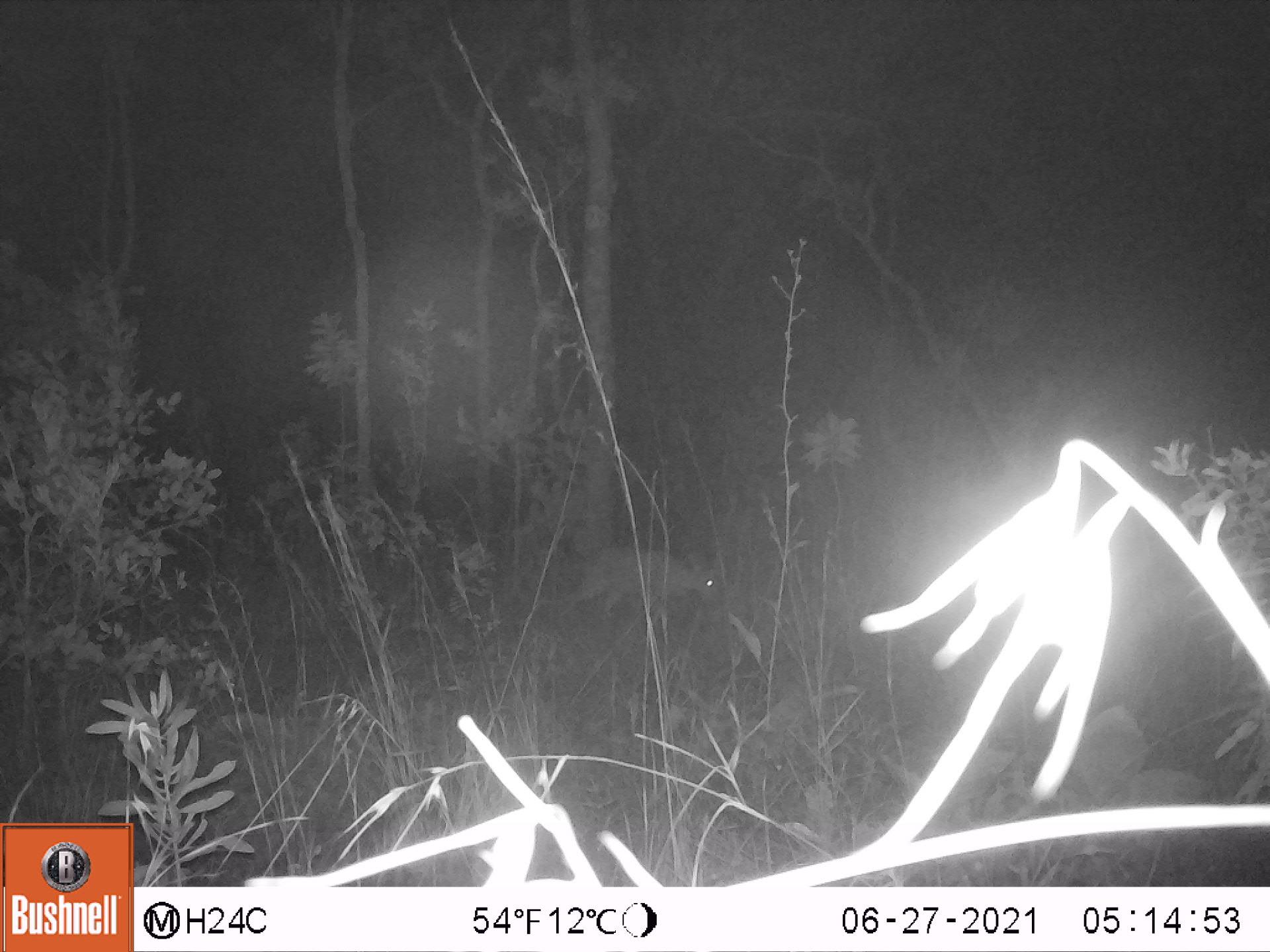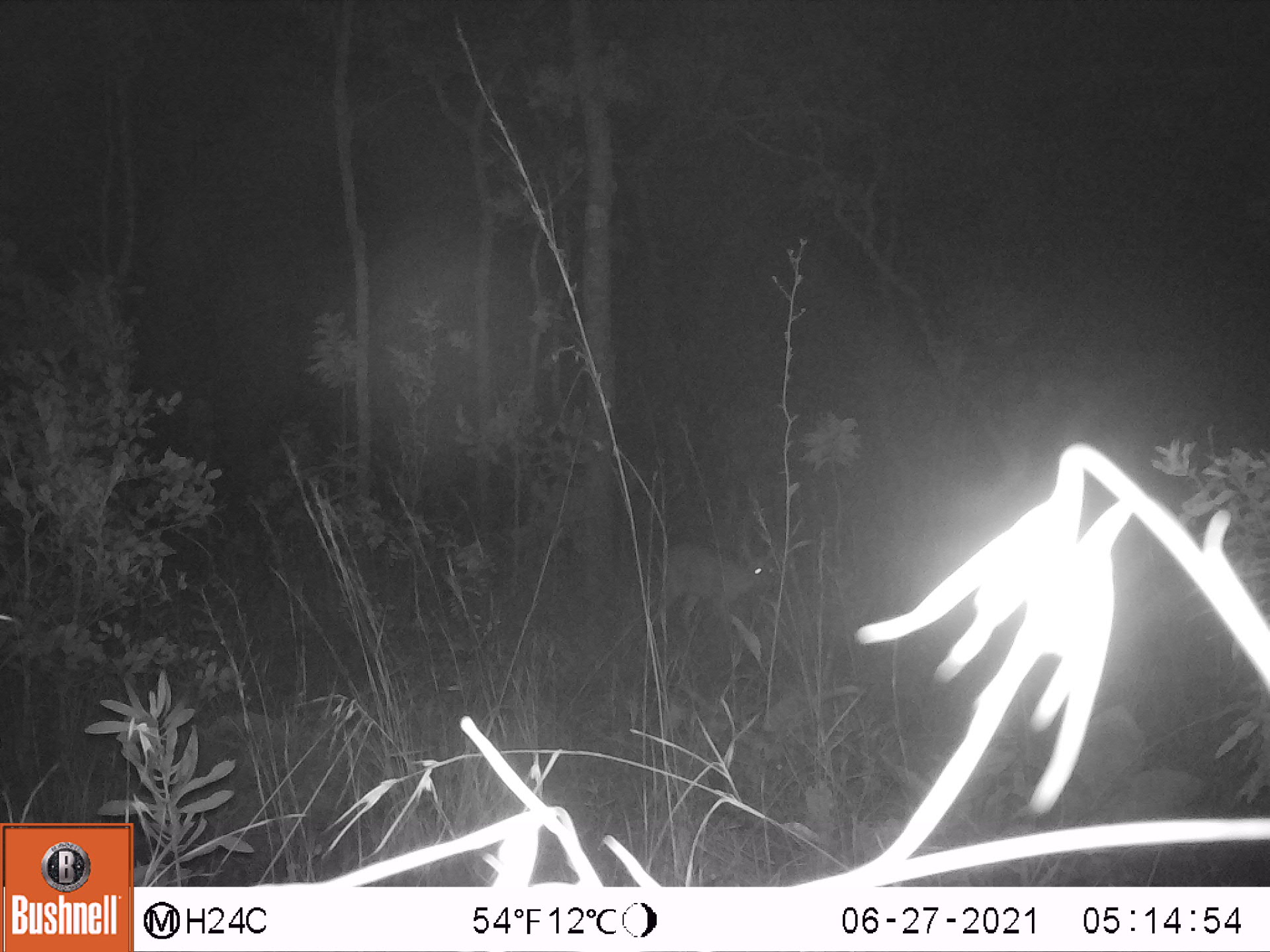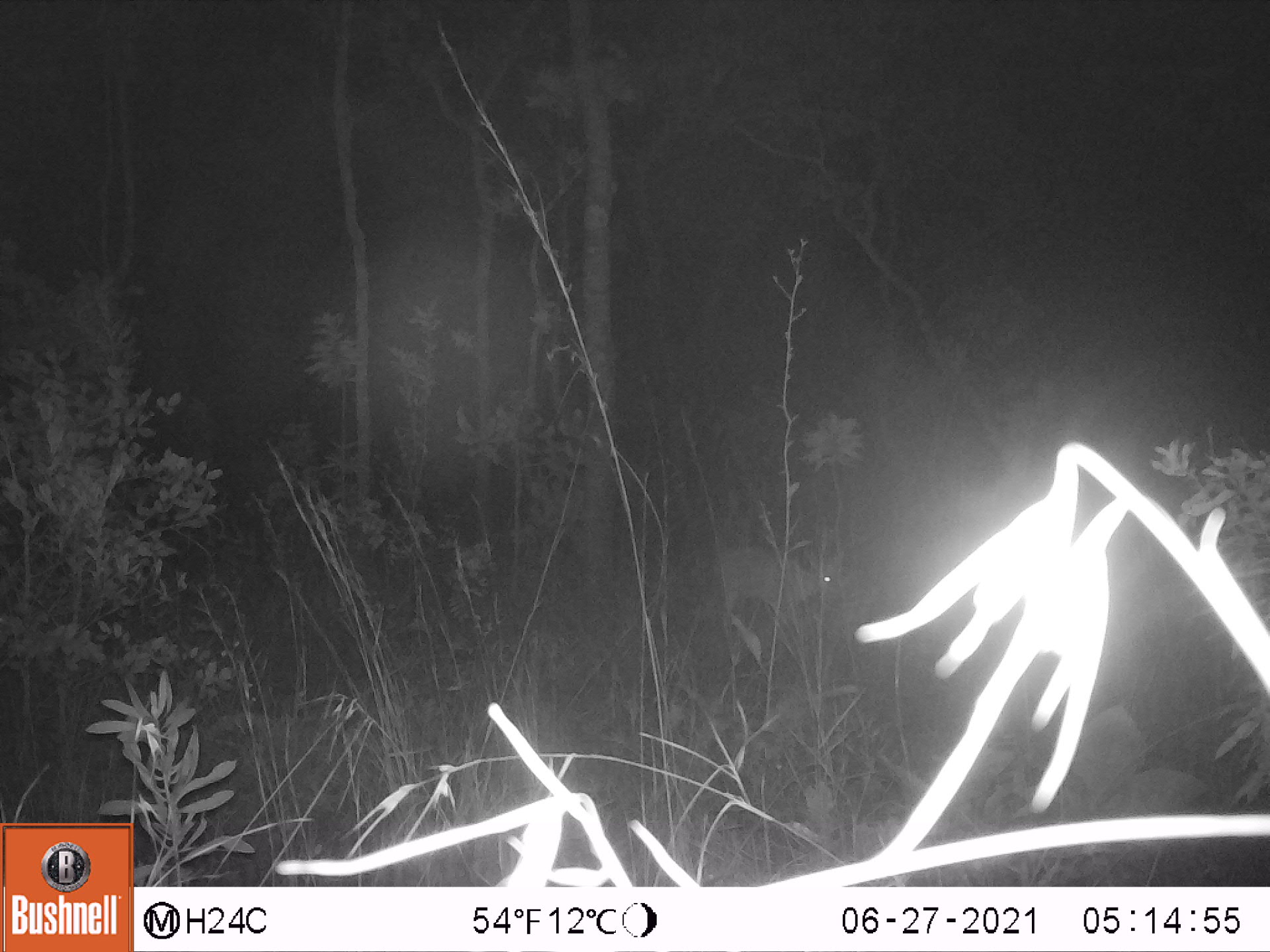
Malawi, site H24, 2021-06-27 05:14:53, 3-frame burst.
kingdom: Animalia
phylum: Chordata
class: Mammalia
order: Artiodactyla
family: Bovidae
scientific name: Antilopinae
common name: small antelope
Small antelope (Antilopinae), count 1.